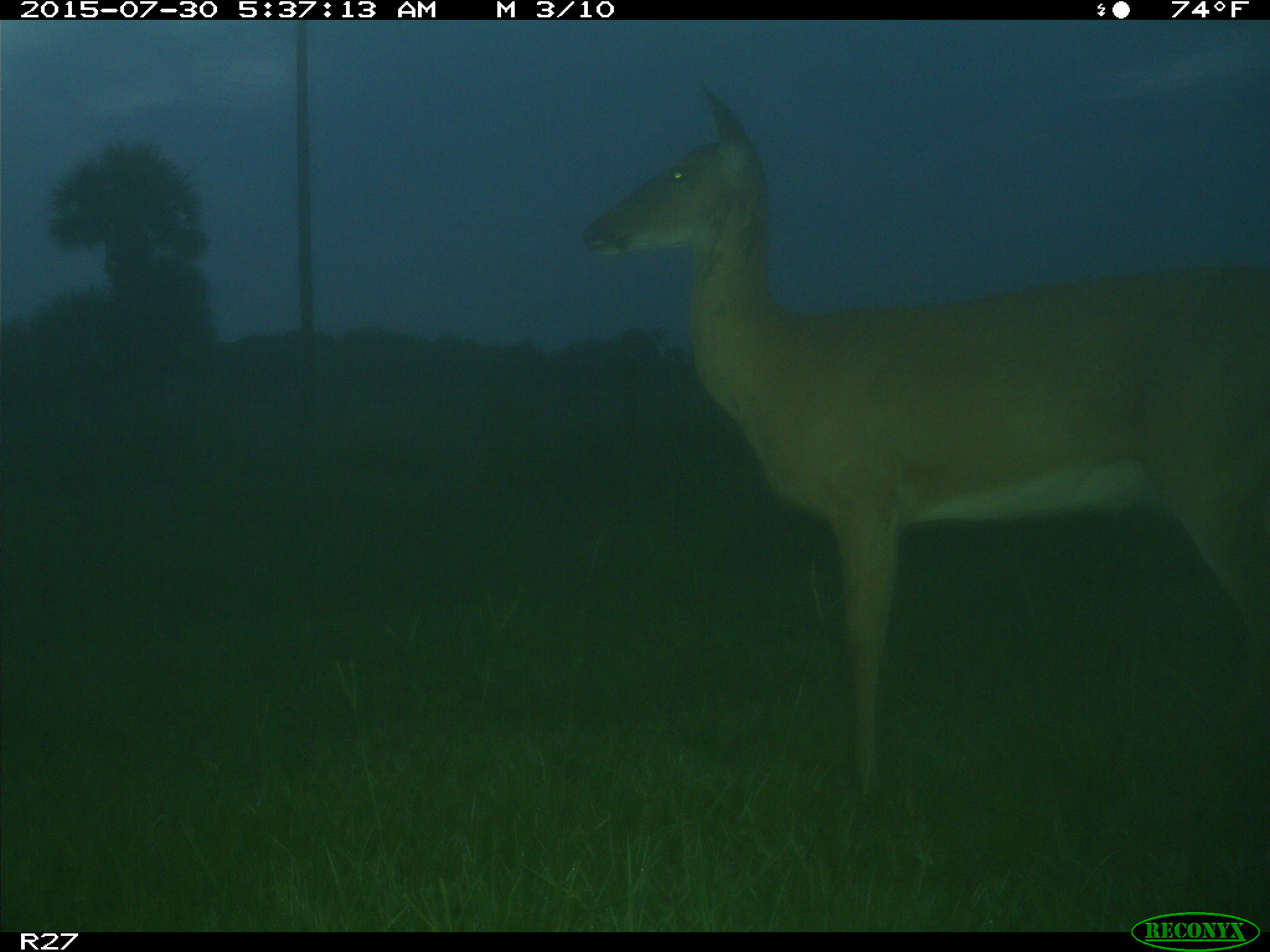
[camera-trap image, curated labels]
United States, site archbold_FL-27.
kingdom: Animalia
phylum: Chordata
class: Mammalia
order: Artiodactyla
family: Cervidae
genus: Odocoileus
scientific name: Odocoileus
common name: deer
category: unidentified deer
Unidentified deer (deer) (Odocoileus).